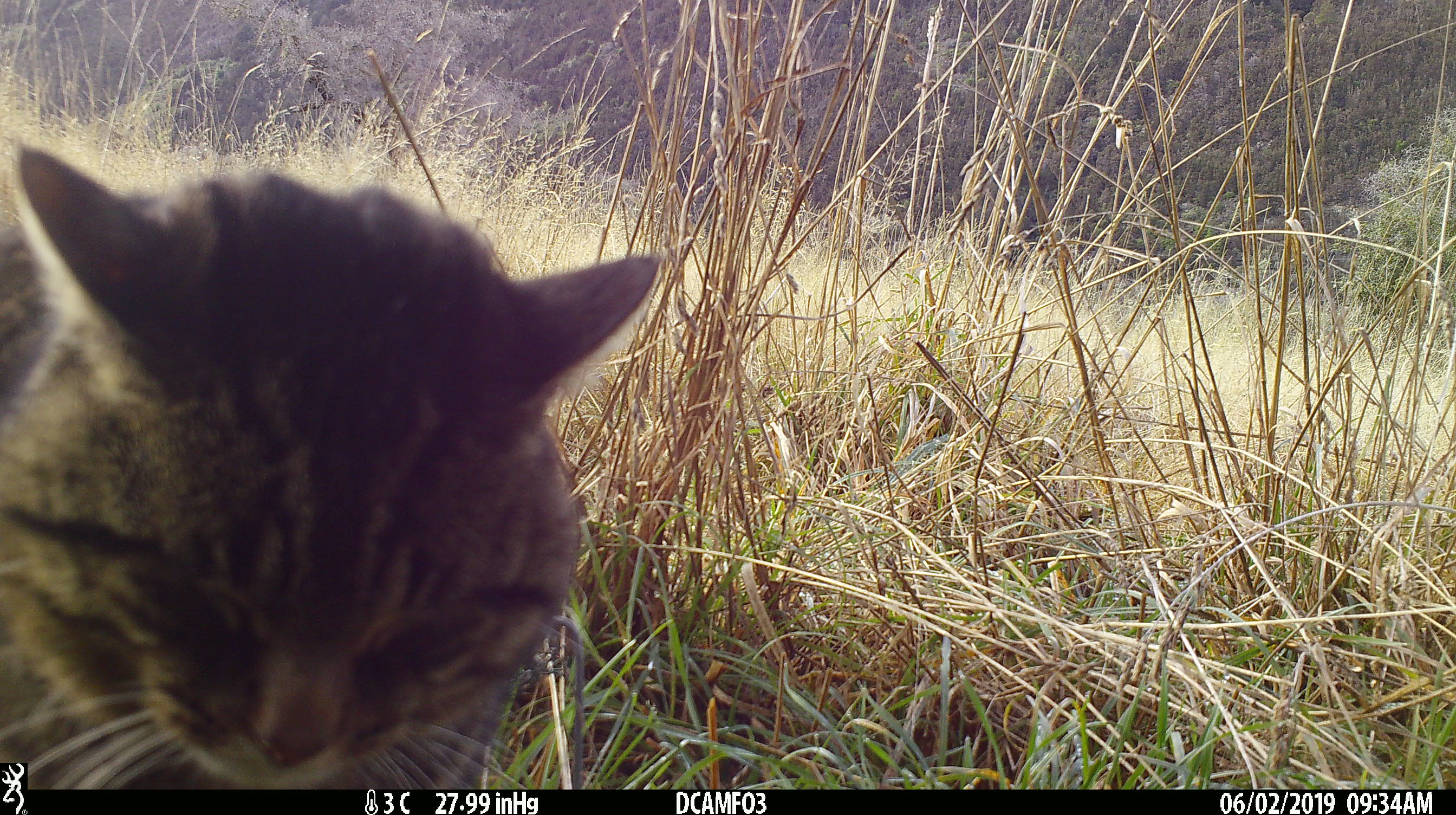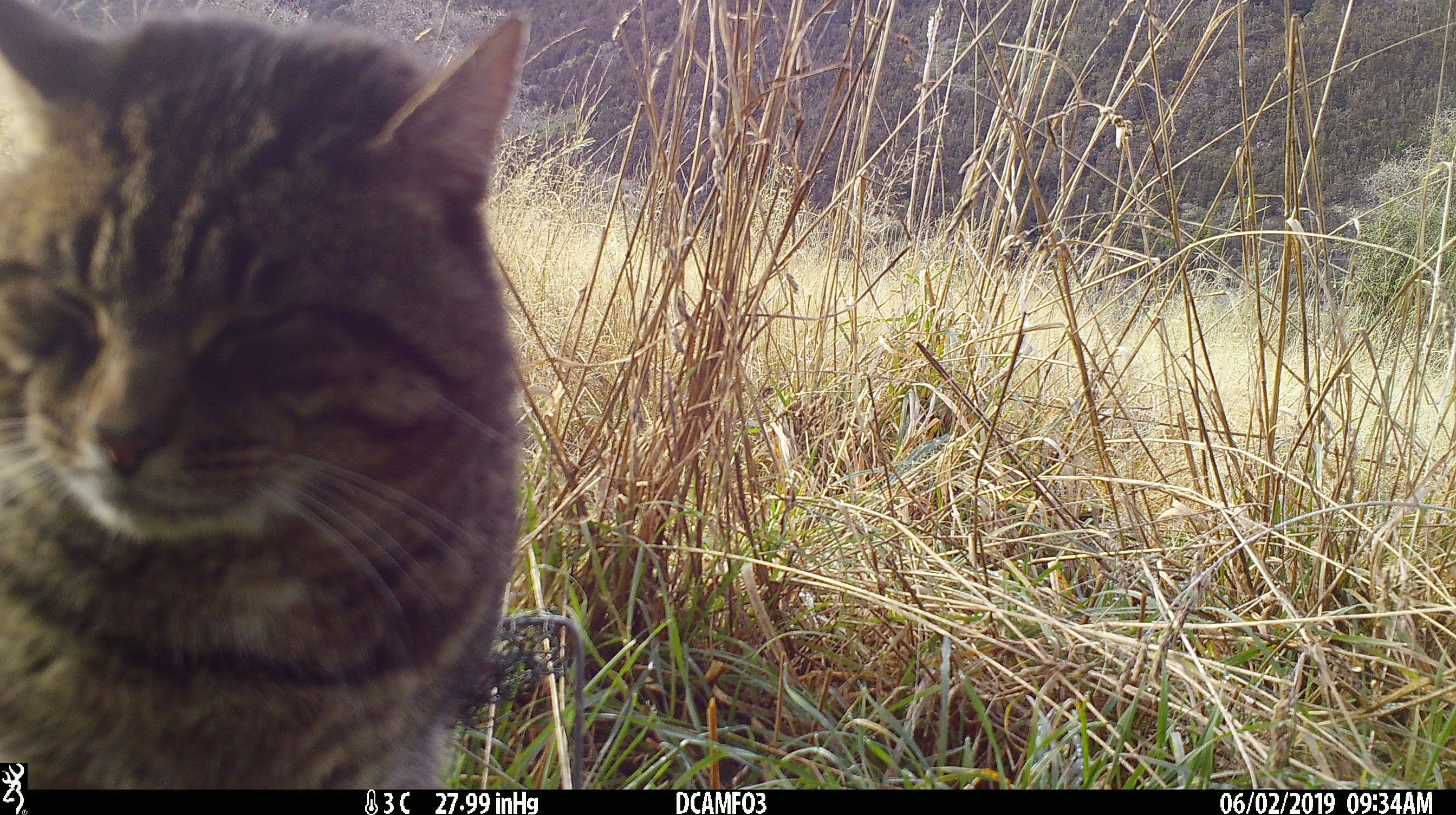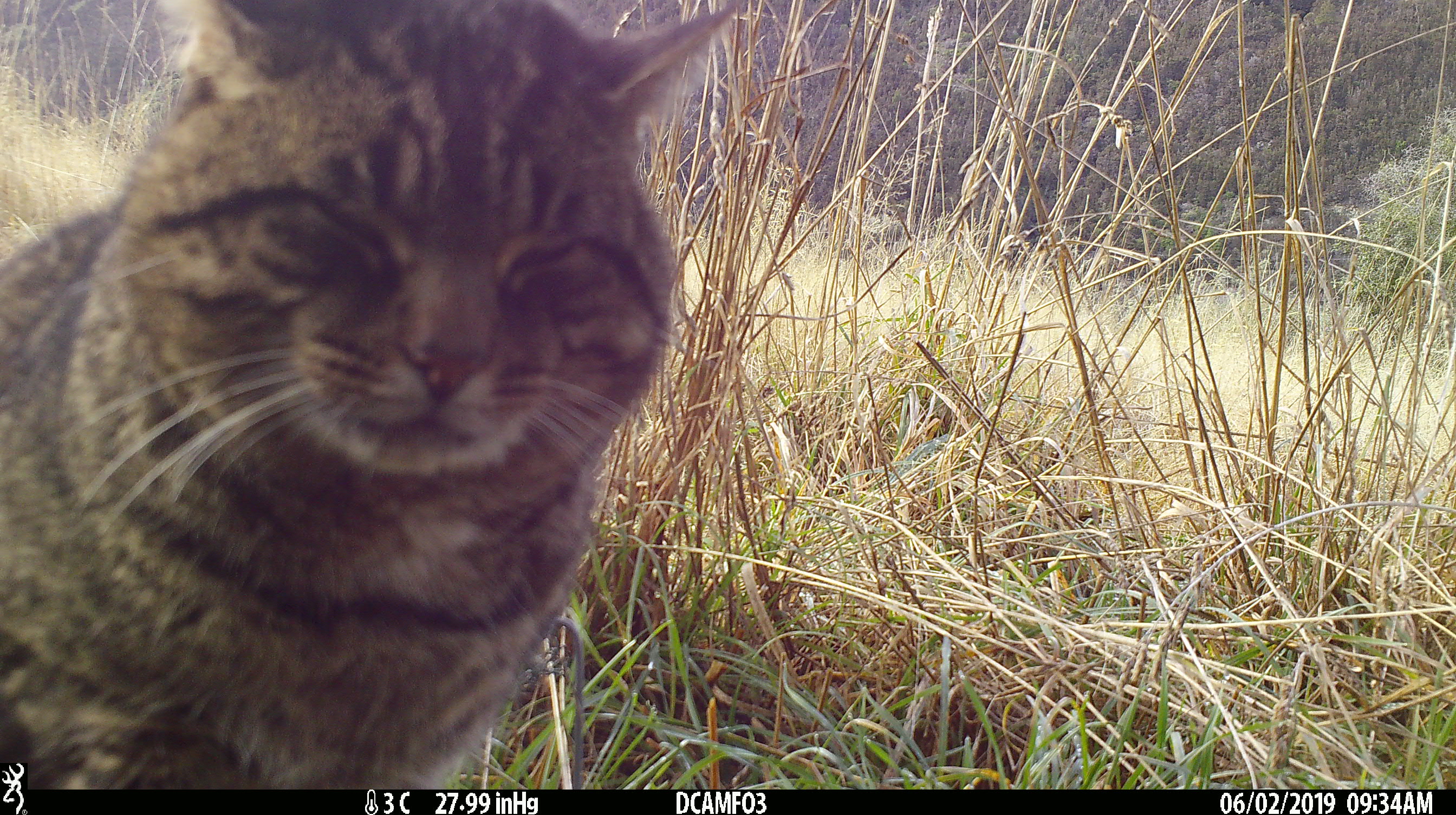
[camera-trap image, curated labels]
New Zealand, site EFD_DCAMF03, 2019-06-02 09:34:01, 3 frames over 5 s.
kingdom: Animalia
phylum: Chordata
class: Mammalia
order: Carnivora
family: Felidae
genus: Felis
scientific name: Felis catus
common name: domestic cat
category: cat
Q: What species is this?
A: Cat (domestic cat) (Felis catus).